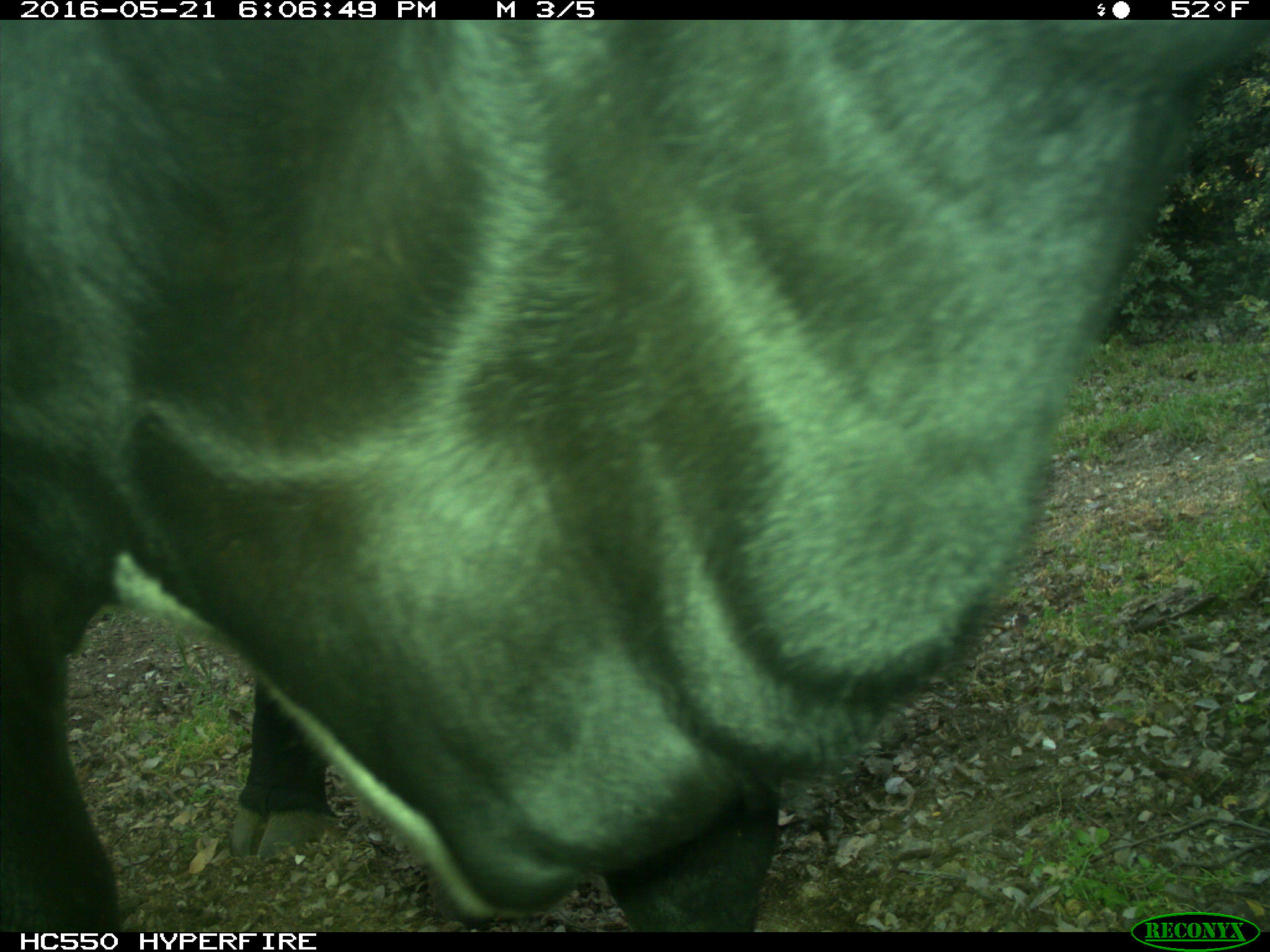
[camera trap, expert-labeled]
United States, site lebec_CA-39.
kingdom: Animalia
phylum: Chordata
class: Mammalia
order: Artiodactyla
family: Bovidae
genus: Bos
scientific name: Bos taurus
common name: domestic cow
Bos taurus (domestic cow).